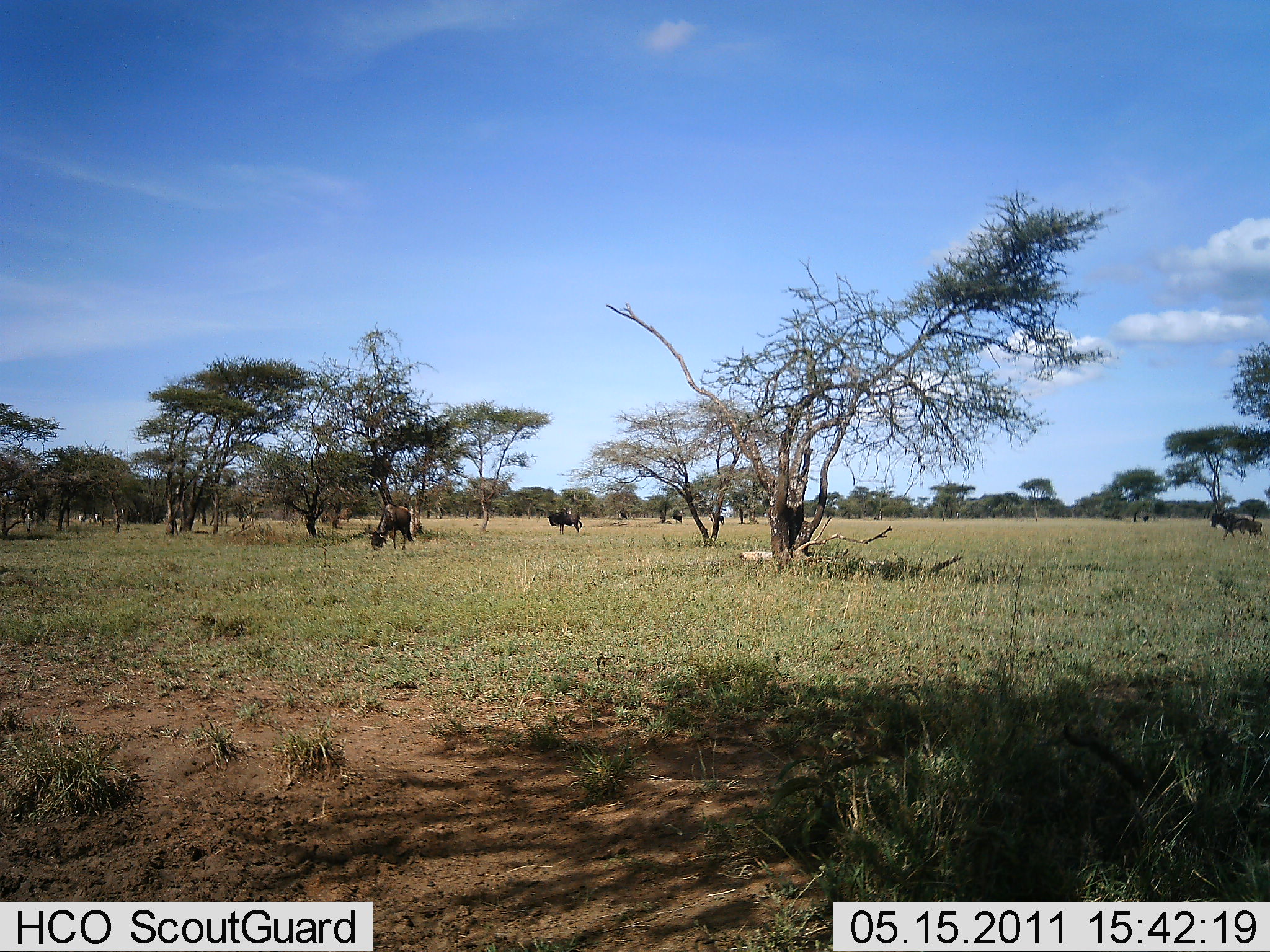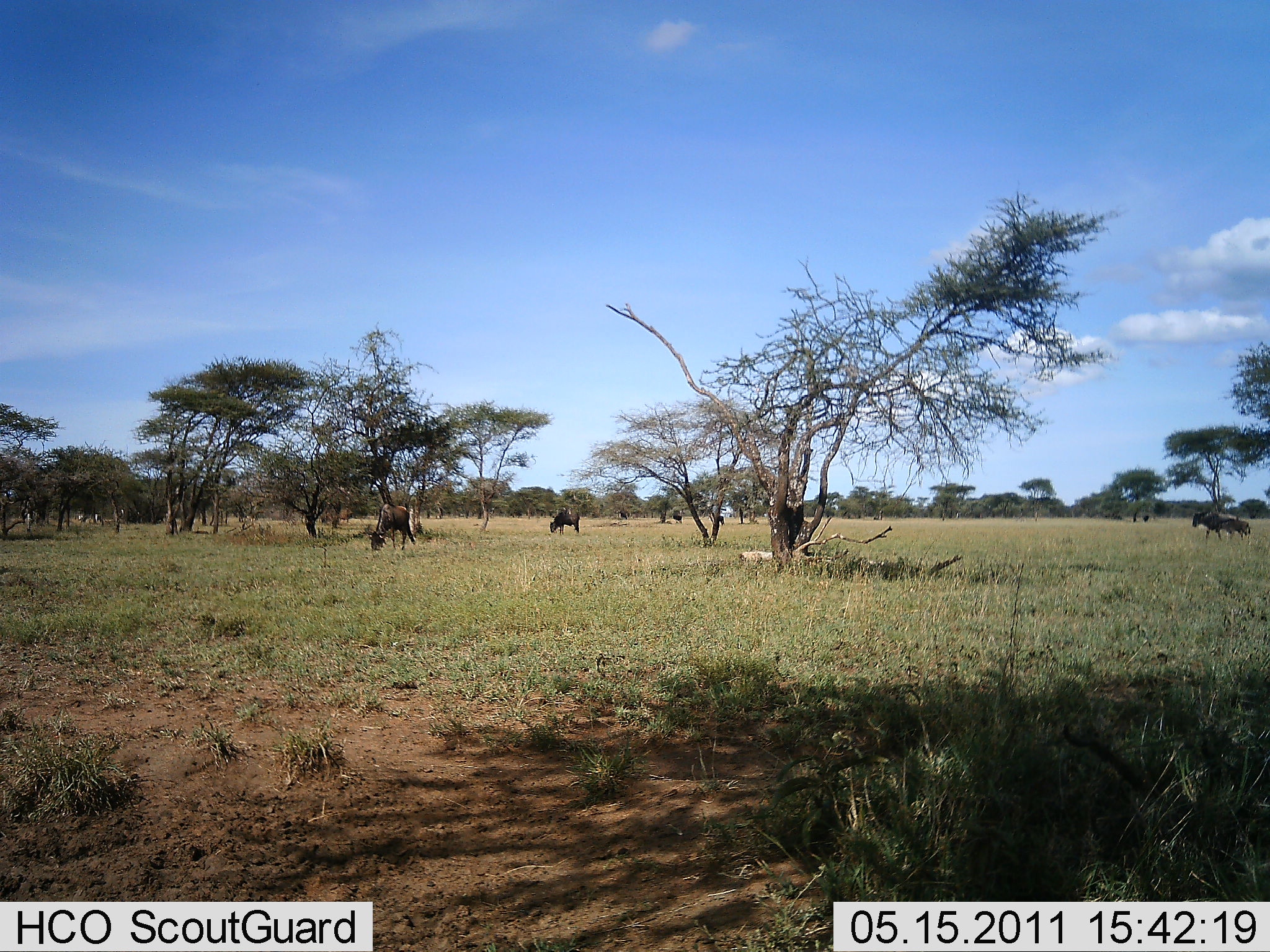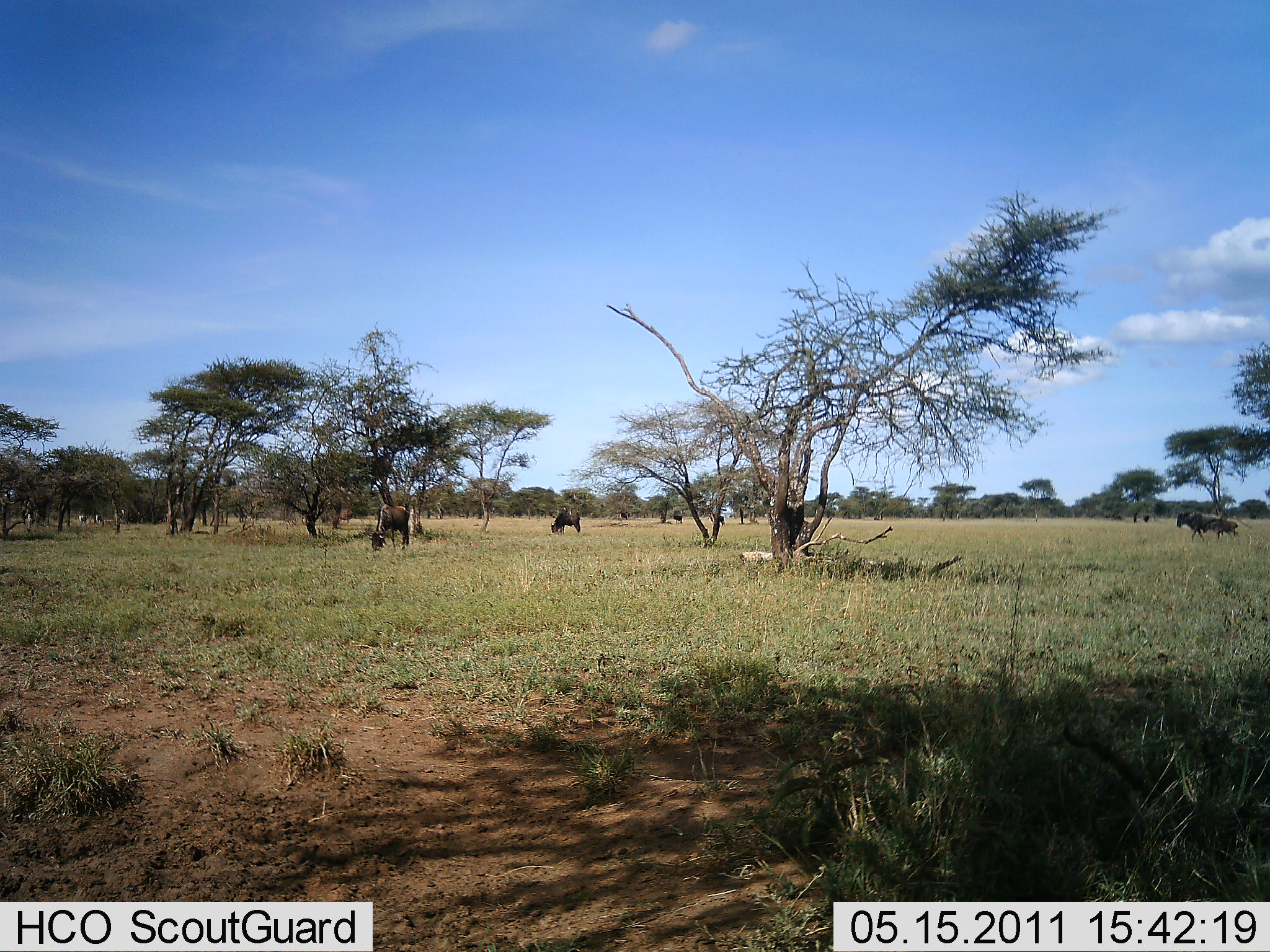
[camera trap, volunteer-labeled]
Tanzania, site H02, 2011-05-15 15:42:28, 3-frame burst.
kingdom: Animalia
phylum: Chordata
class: Mammalia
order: Artiodactyla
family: Bovidae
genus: Connochaetes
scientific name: Connochaetes taurinus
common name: blue wildebeest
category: wildebeest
Wildebeest (blue wildebeest) (Connochaetes taurinus), count 4. Behavior (volunteer vote fractions): standing 31%, resting 8%, moving 54%, interacting 0%. Young present (vote fraction): 15%. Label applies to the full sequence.